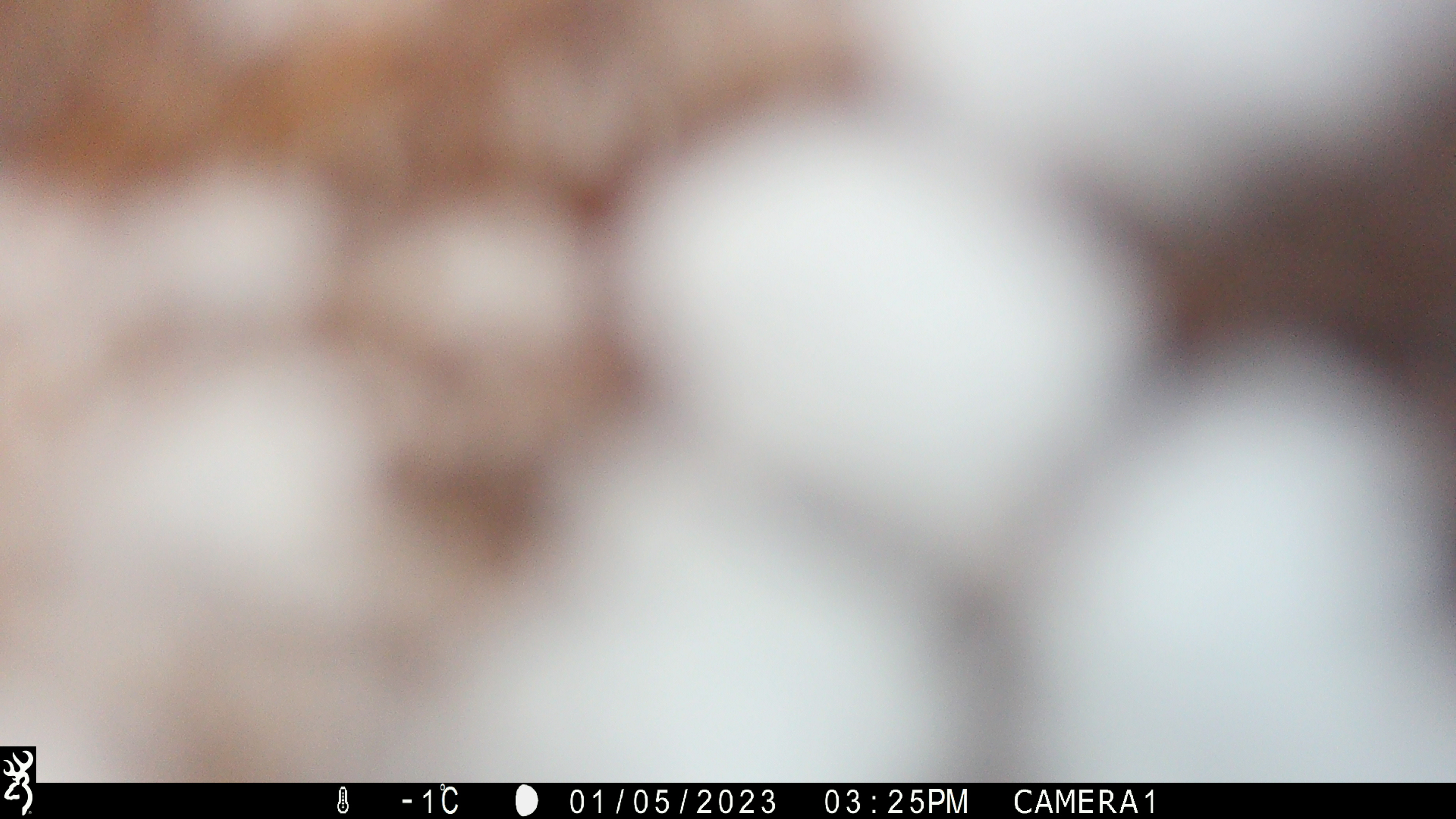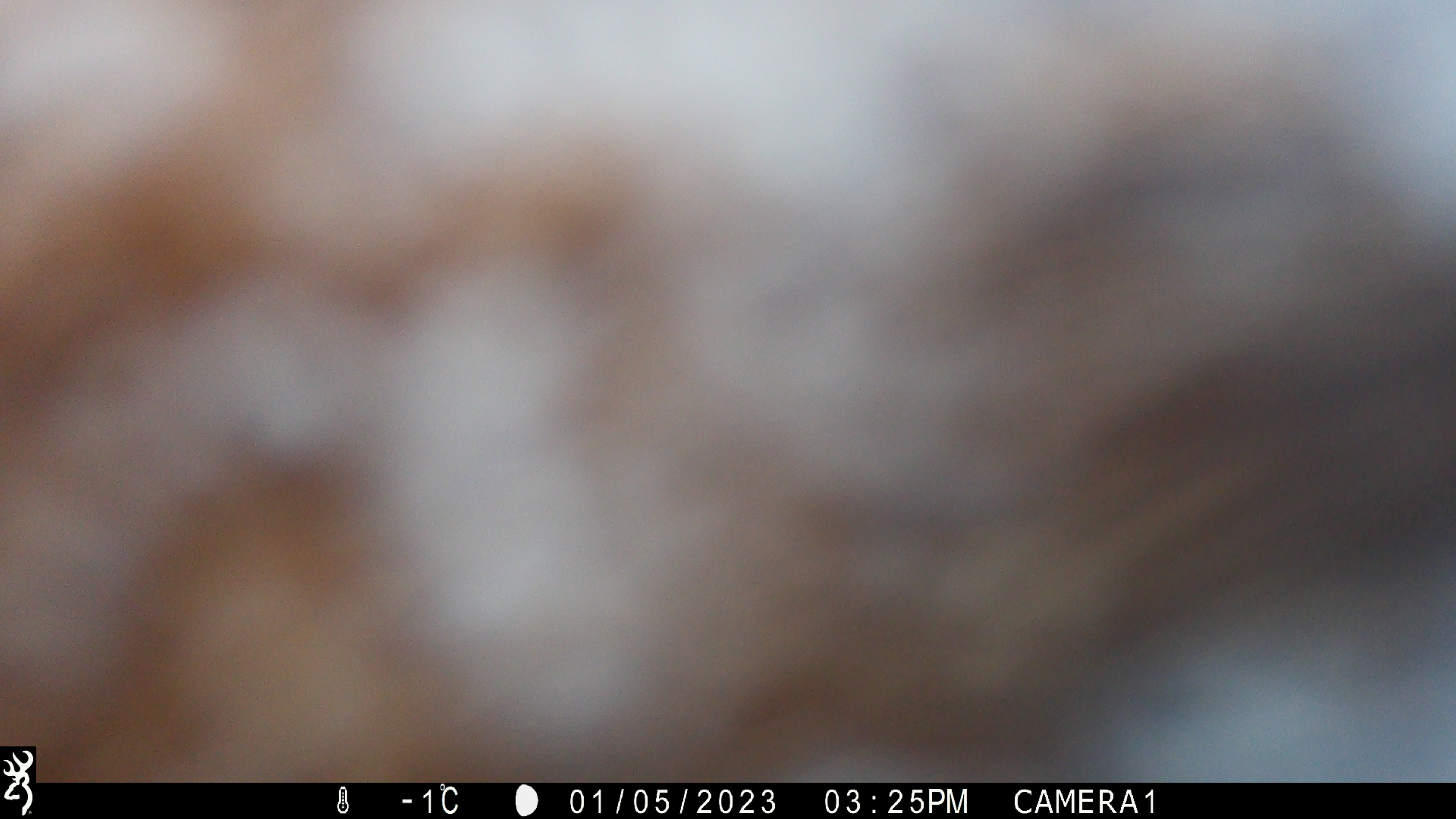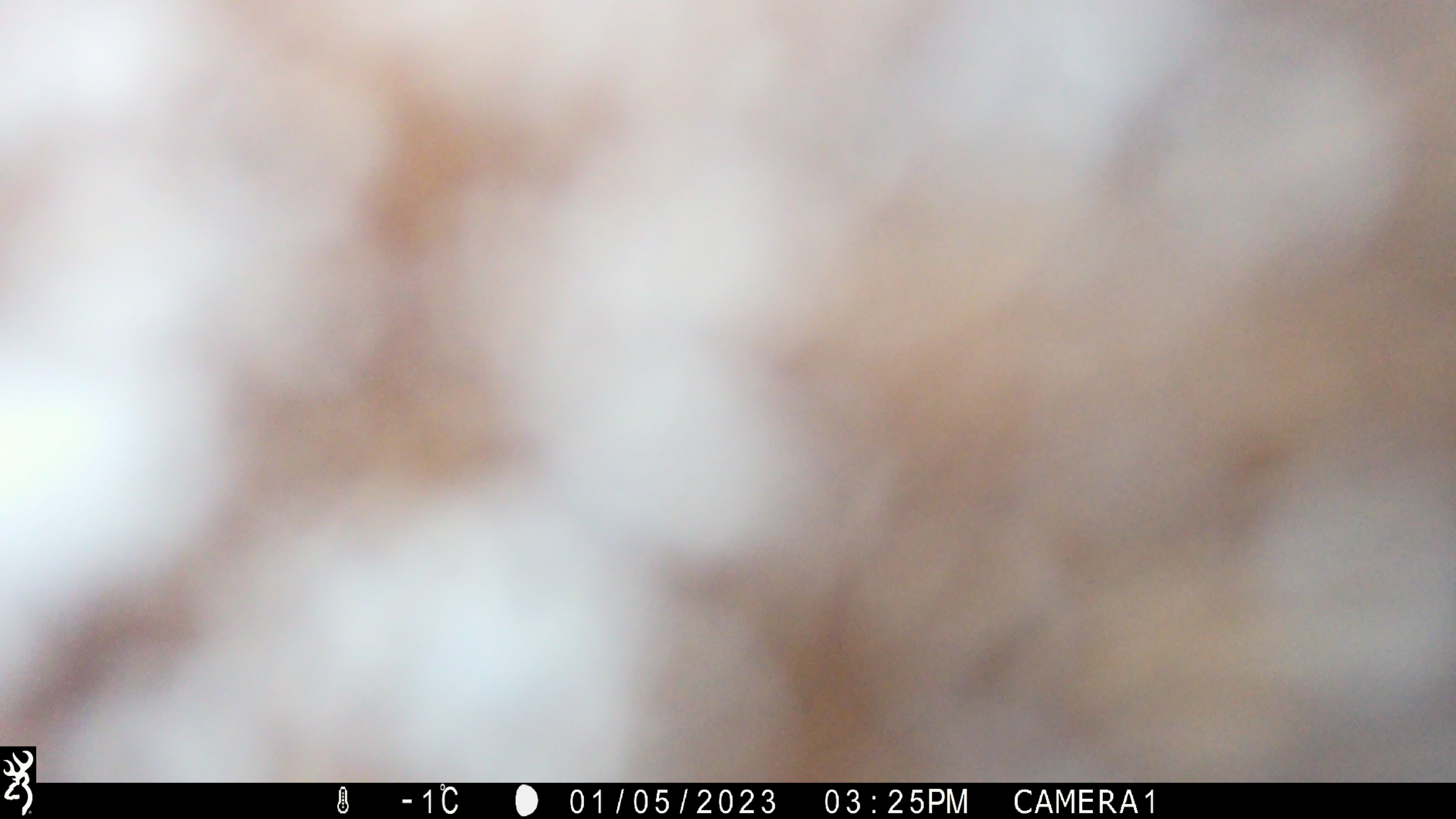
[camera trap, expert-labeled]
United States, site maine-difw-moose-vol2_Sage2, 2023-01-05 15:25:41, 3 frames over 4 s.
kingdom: Animalia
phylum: Chordata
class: Mammalia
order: Artiodactyla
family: Cervidae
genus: Alces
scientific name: Alces alces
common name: moose